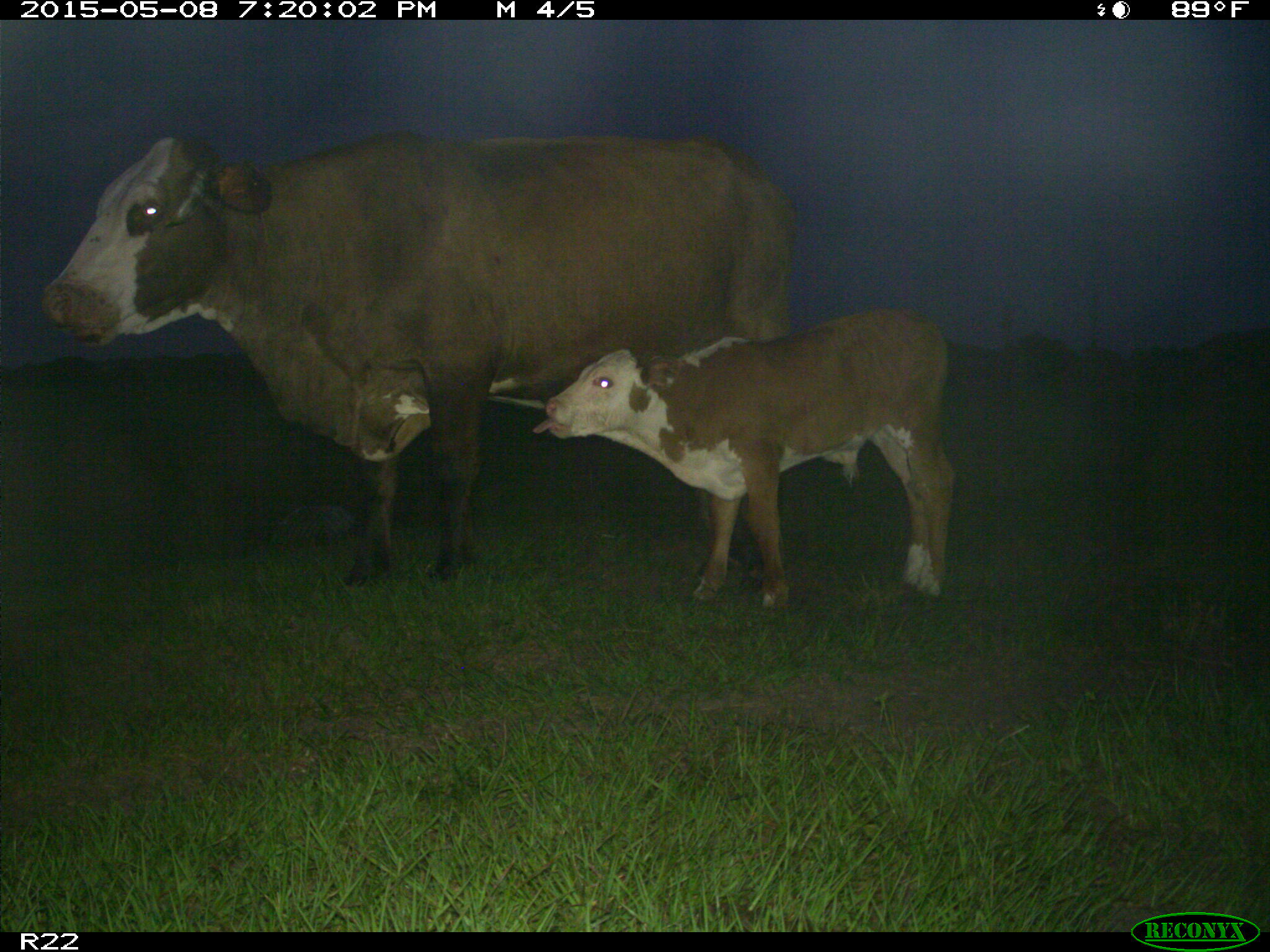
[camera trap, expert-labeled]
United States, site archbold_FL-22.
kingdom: Animalia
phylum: Chordata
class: Mammalia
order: Artiodactyla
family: Bovidae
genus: Bos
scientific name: Bos taurus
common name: domestic cow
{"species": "Bos taurus (domestic cow)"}